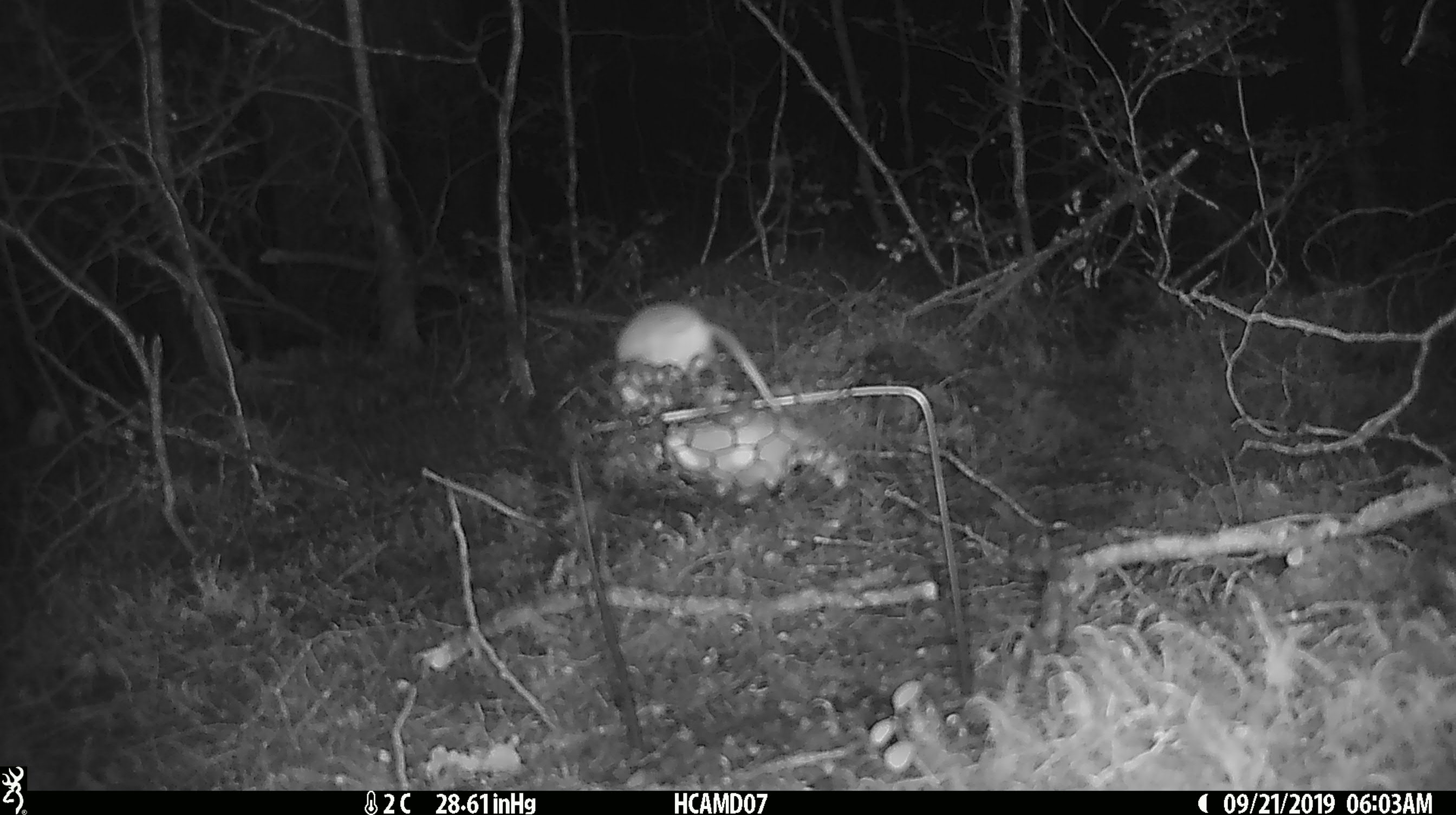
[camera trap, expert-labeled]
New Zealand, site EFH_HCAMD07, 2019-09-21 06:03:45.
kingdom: Animalia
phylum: Chordata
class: Mammalia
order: Rodentia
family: Muridae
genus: Mus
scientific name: Mus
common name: mouse